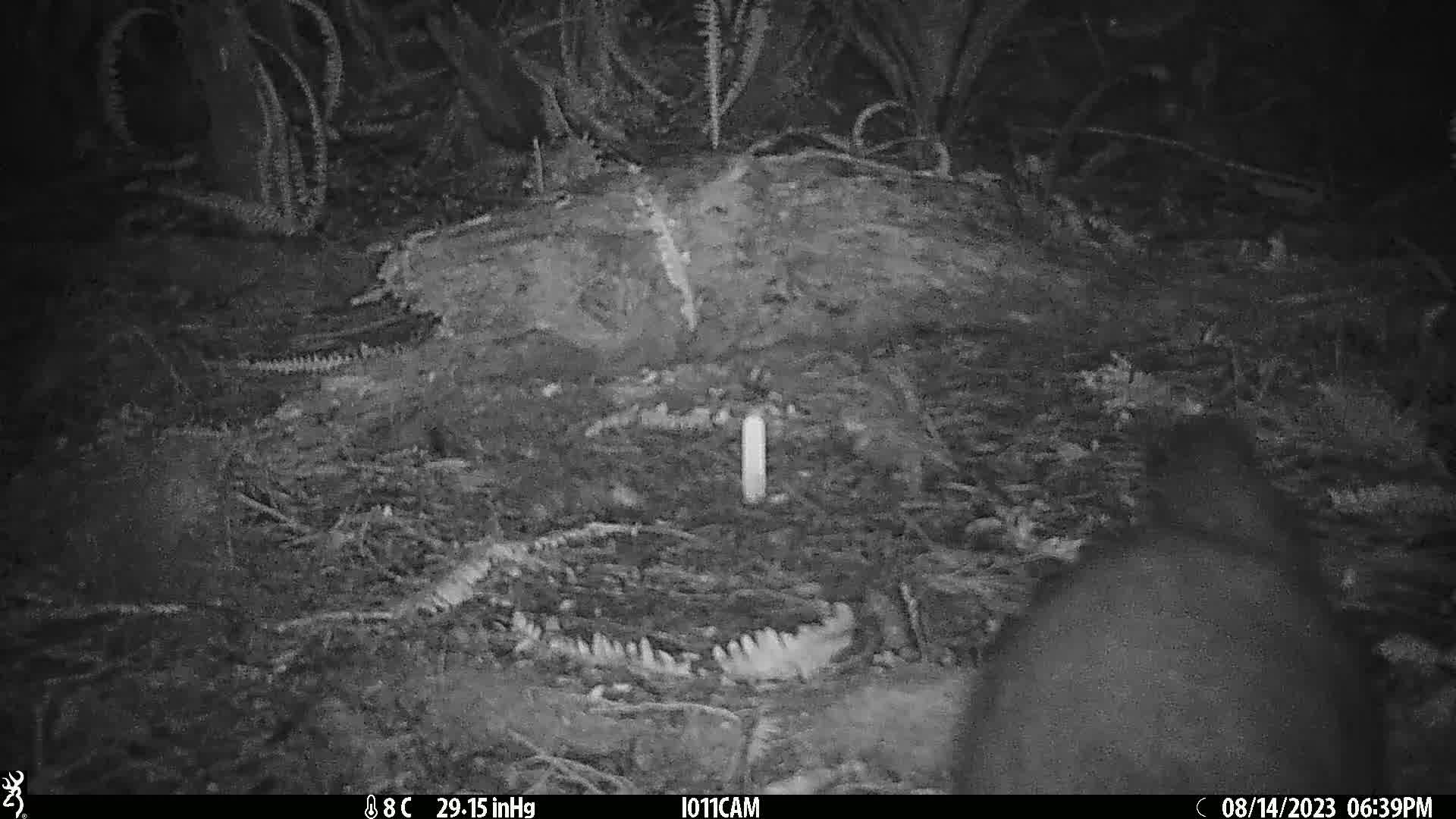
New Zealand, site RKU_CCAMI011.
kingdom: Animalia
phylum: Chordata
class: Mammalia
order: Diprotodontia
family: Phalangeridae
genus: Trichosurus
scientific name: Trichosurus vulpecula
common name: common brushtail possum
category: possum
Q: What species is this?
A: Possum (common brushtail possum) (Trichosurus vulpecula).